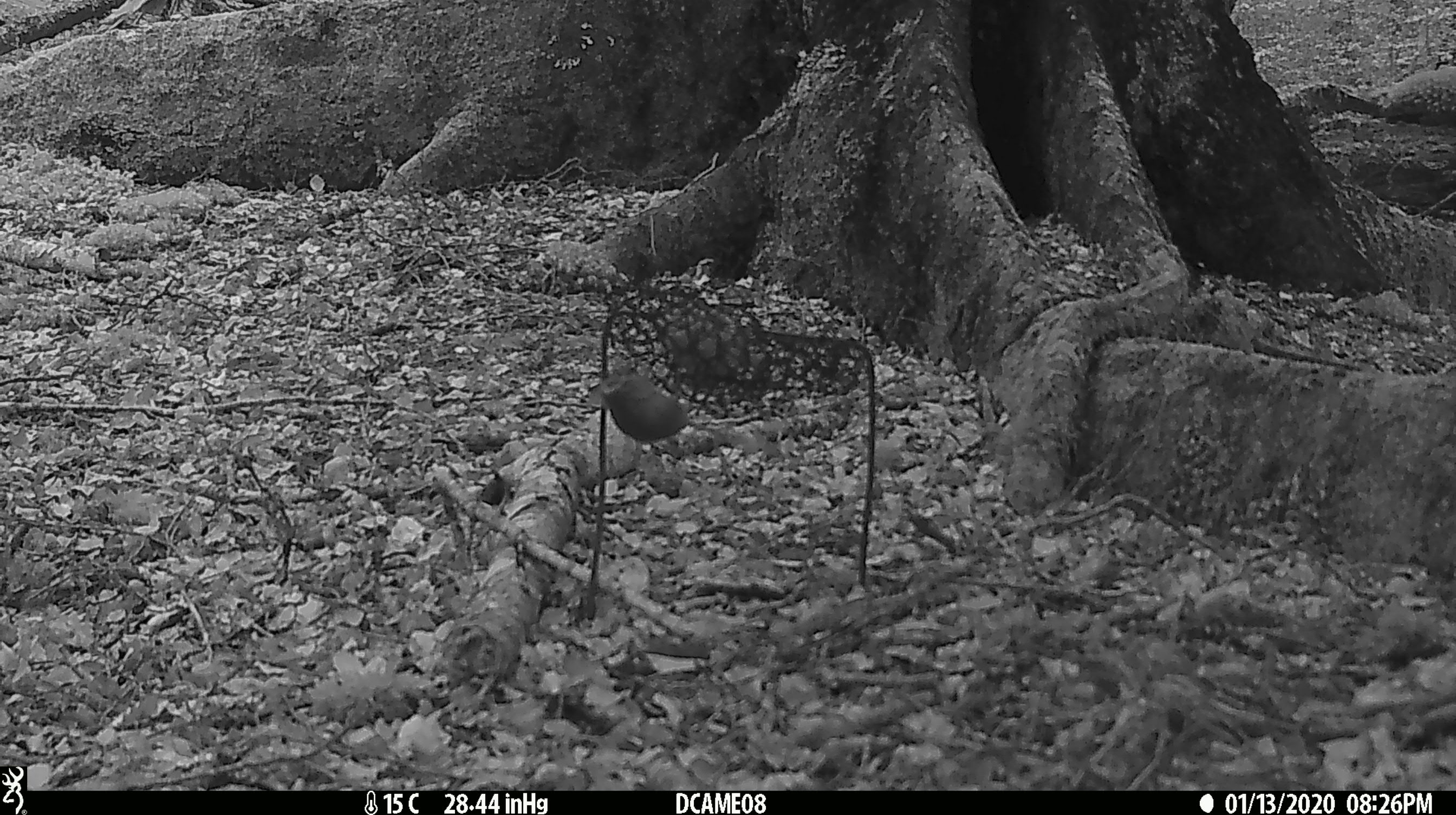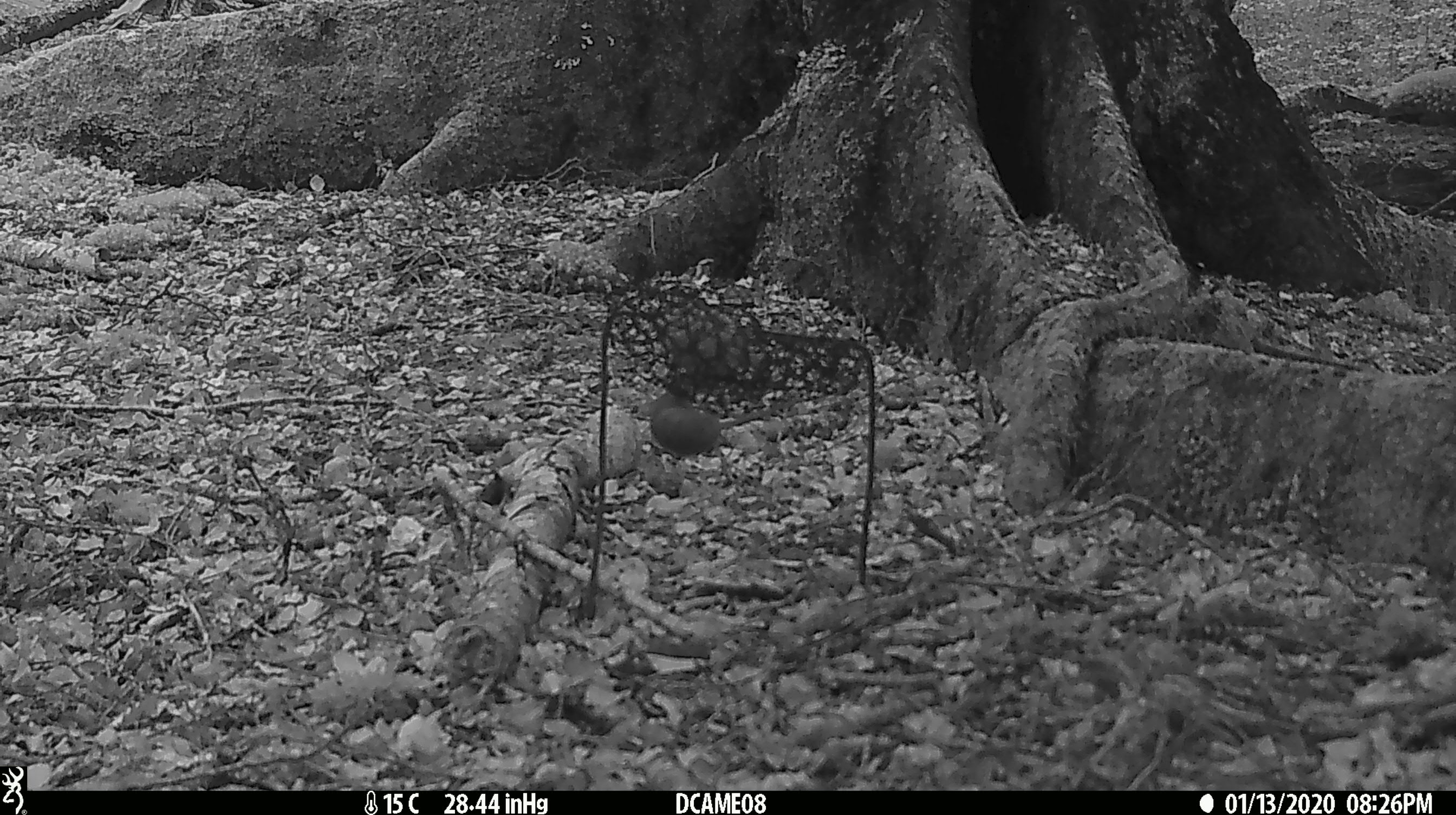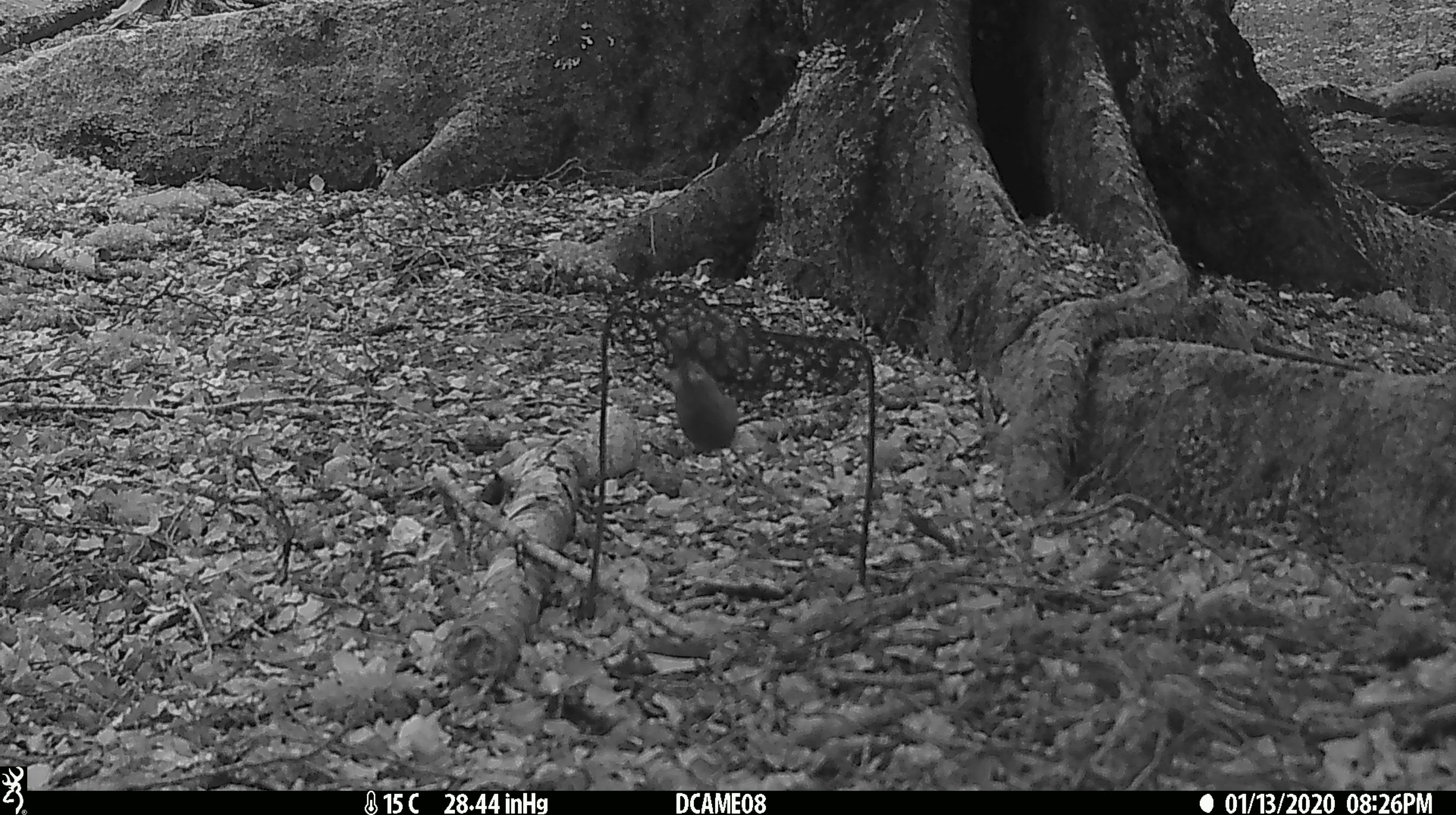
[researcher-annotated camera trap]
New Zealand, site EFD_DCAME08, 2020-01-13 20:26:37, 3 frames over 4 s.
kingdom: Animalia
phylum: Chordata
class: Mammalia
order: Rodentia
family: Muridae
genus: Mus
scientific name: Mus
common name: mouse